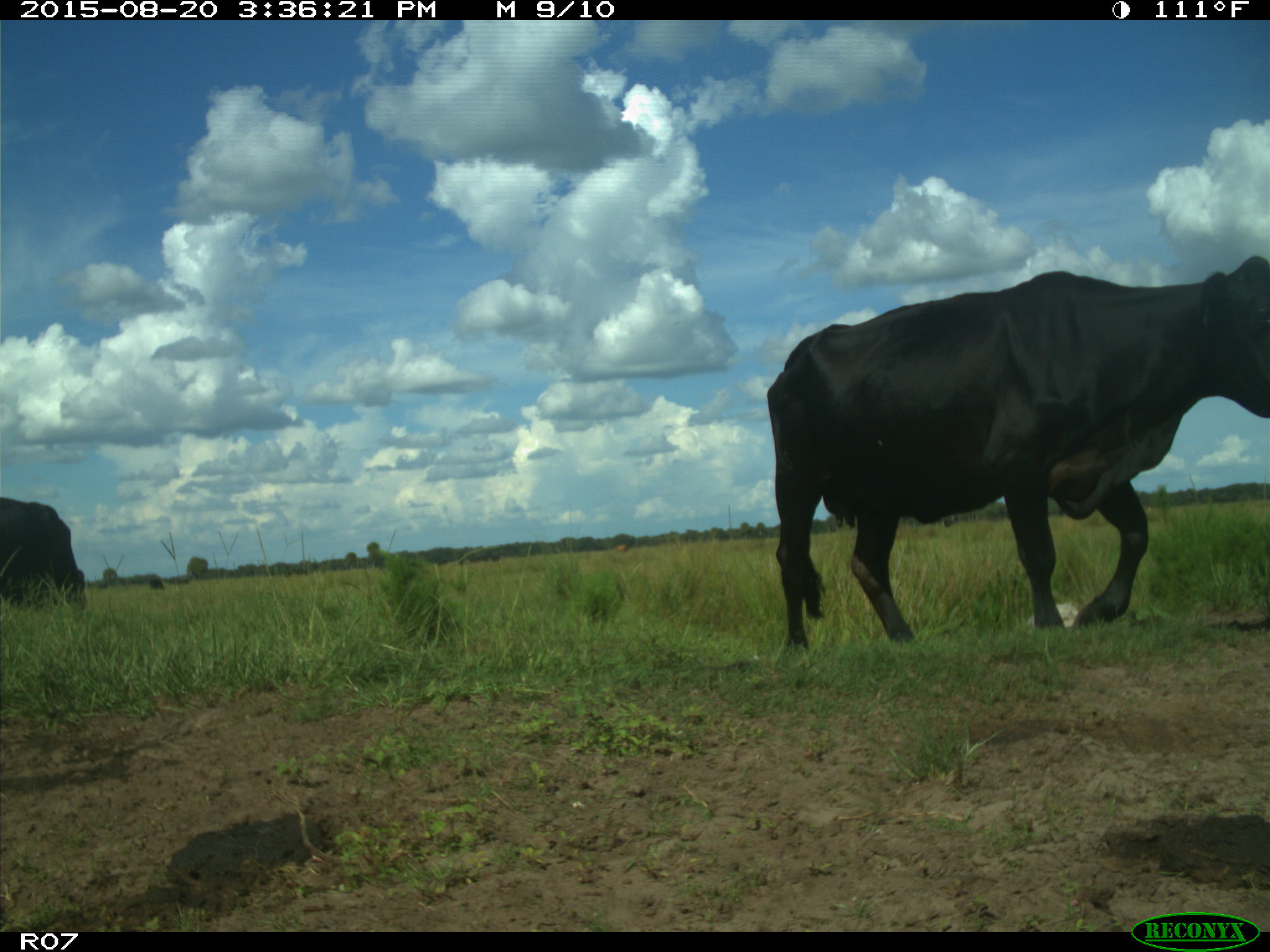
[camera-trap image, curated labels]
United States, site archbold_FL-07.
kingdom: Animalia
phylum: Chordata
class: Mammalia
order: Artiodactyla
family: Bovidae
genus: Bos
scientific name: Bos taurus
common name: domestic cow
Bos taurus (domestic cow).